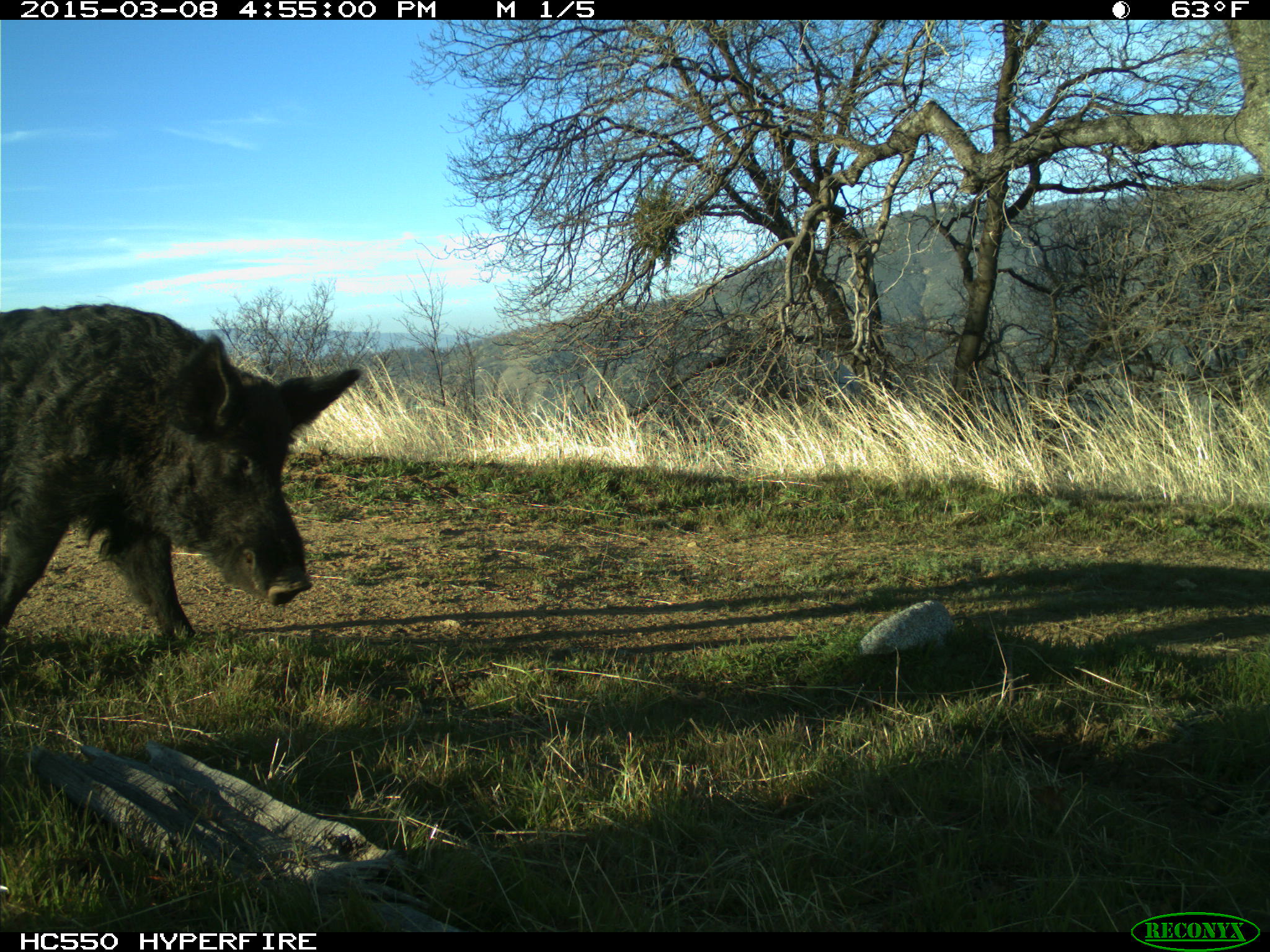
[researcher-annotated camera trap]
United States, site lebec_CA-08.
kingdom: Animalia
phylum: Chordata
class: Mammalia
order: Artiodactyla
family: Suidae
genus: Sus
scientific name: Sus scrofa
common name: wild boar